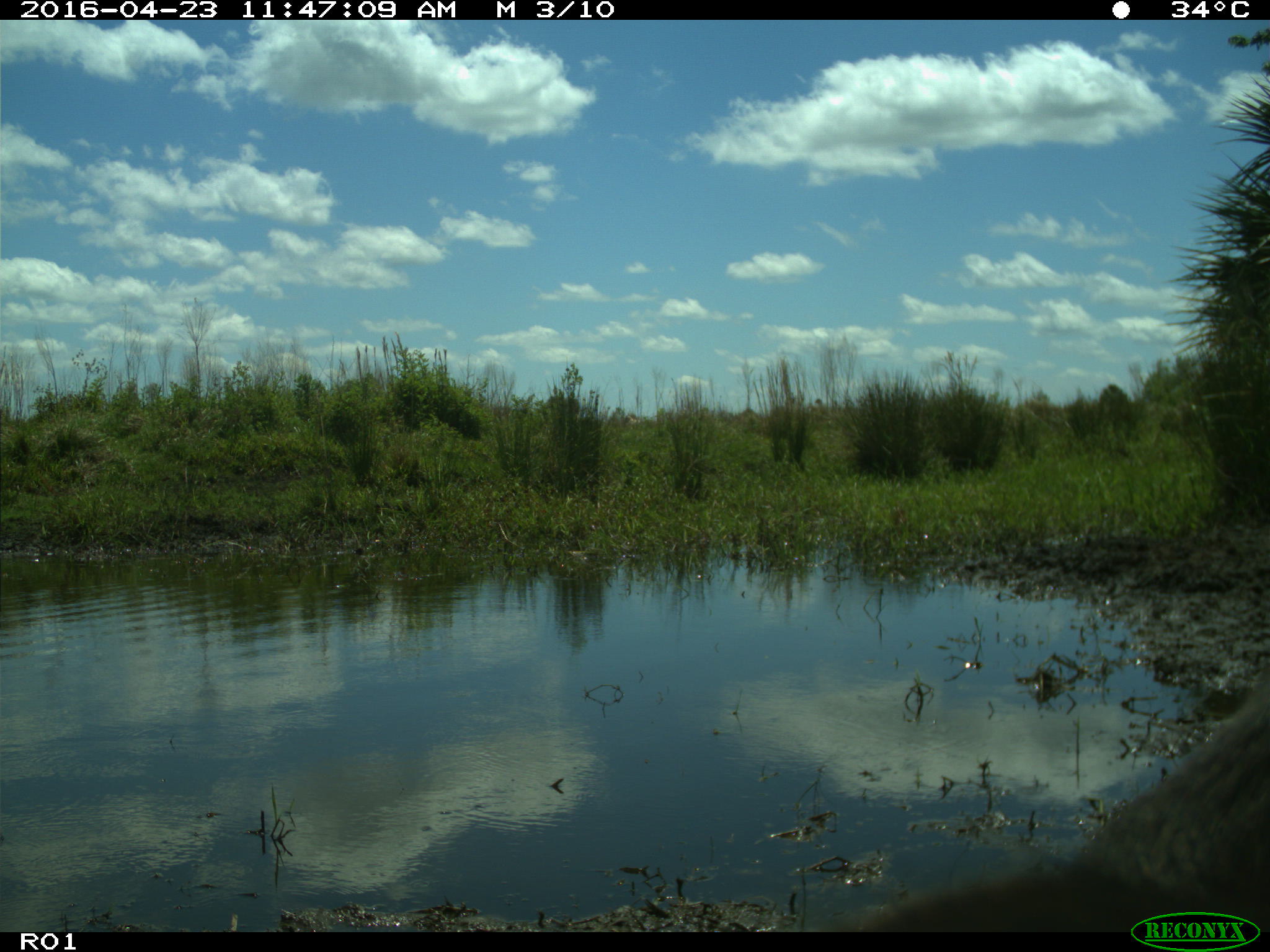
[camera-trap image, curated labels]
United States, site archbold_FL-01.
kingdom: Animalia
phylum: Chordata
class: Mammalia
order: Artiodactyla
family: Bovidae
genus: Bos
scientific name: Bos taurus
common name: domestic cow